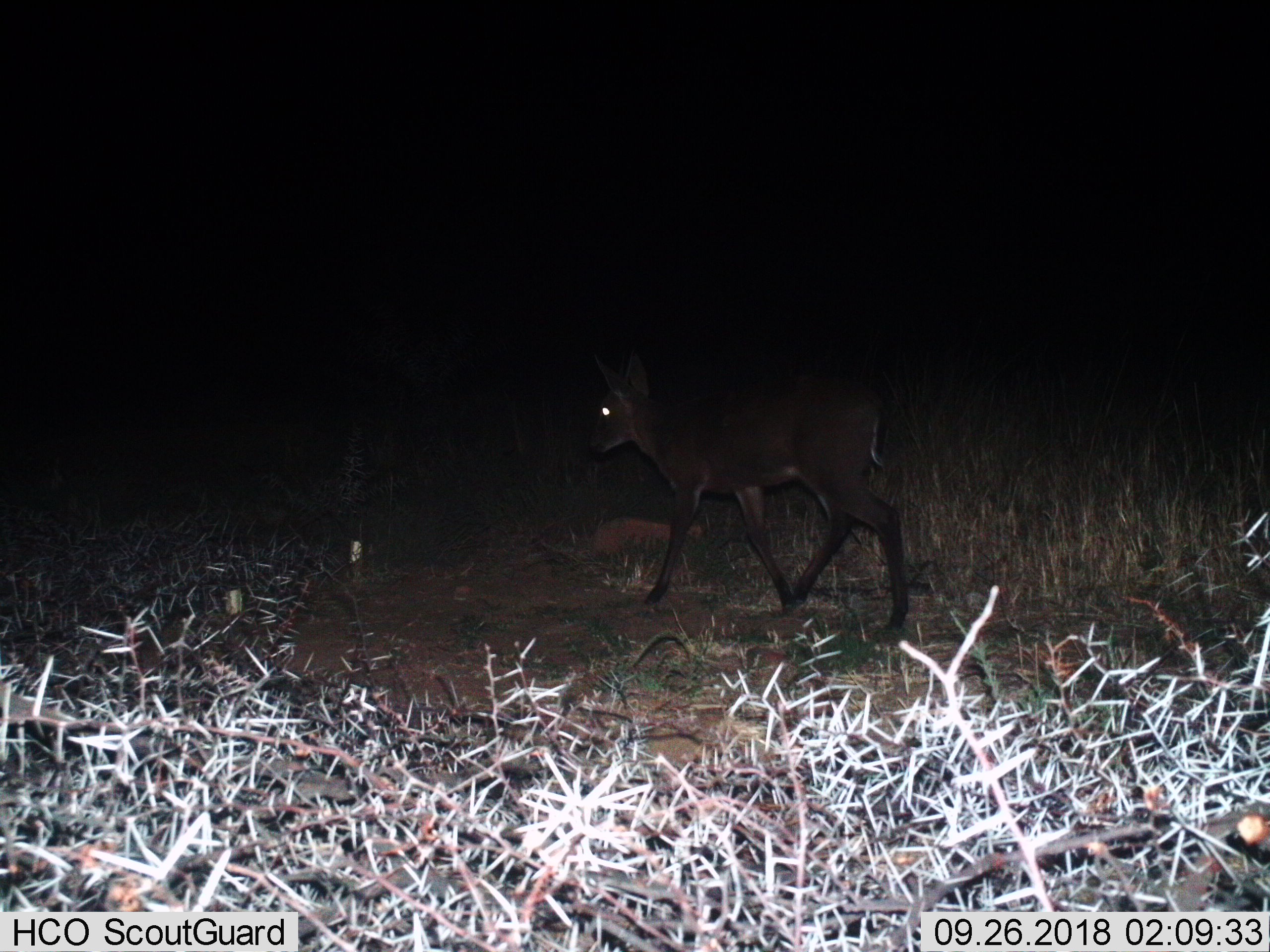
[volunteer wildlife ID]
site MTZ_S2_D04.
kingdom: Animalia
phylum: Chordata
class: Mammalia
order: Artiodactyla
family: Bovidae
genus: Sylvicapra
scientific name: Sylvicapra grimmia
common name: common duiker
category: duikercommongrey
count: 1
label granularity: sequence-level